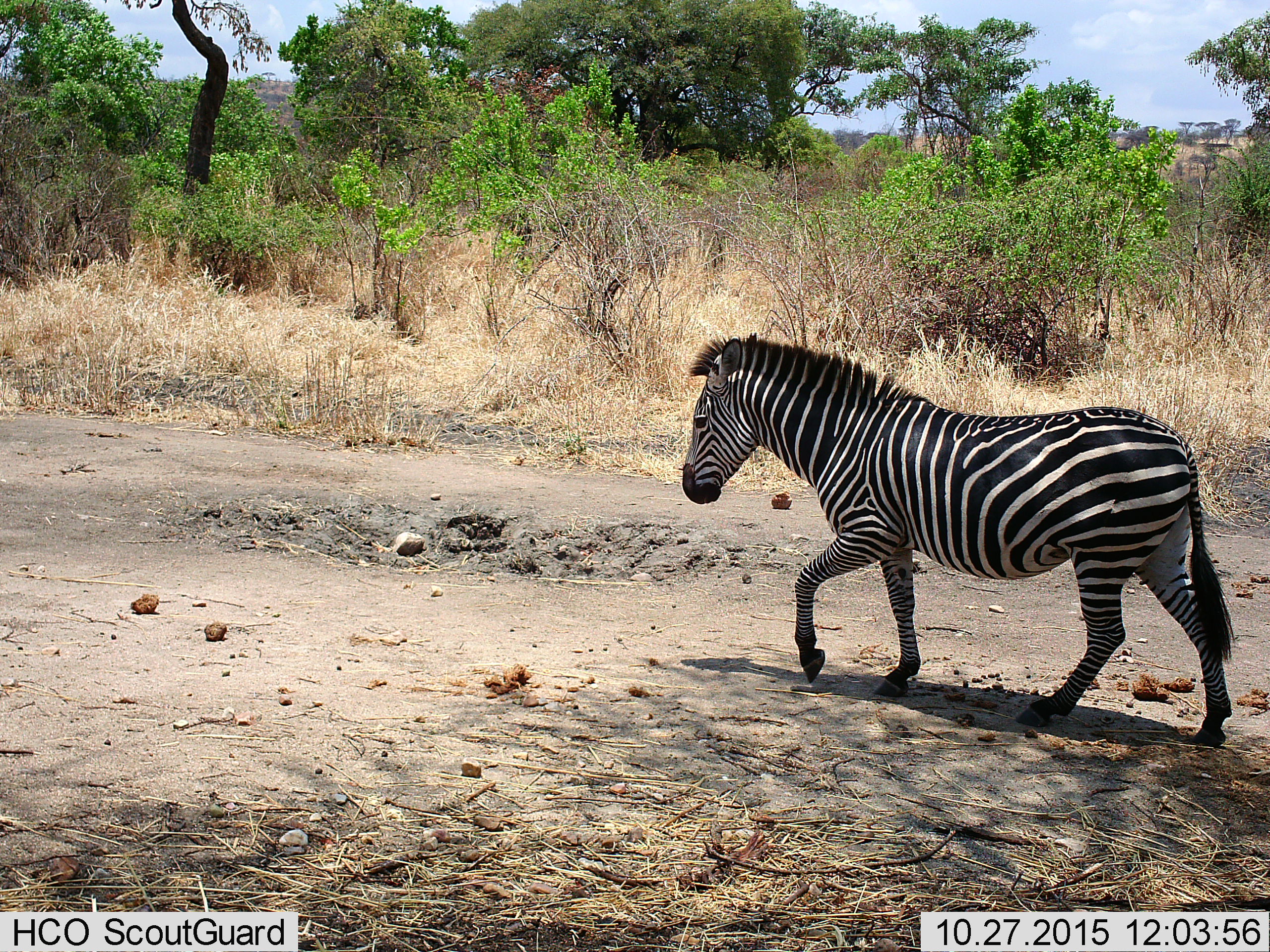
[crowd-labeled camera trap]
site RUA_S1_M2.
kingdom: Animalia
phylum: Chordata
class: Mammalia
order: Perissodactyla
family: Equidae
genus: Equus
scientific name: Equus quagga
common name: plains zebra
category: zebraplains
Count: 1.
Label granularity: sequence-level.